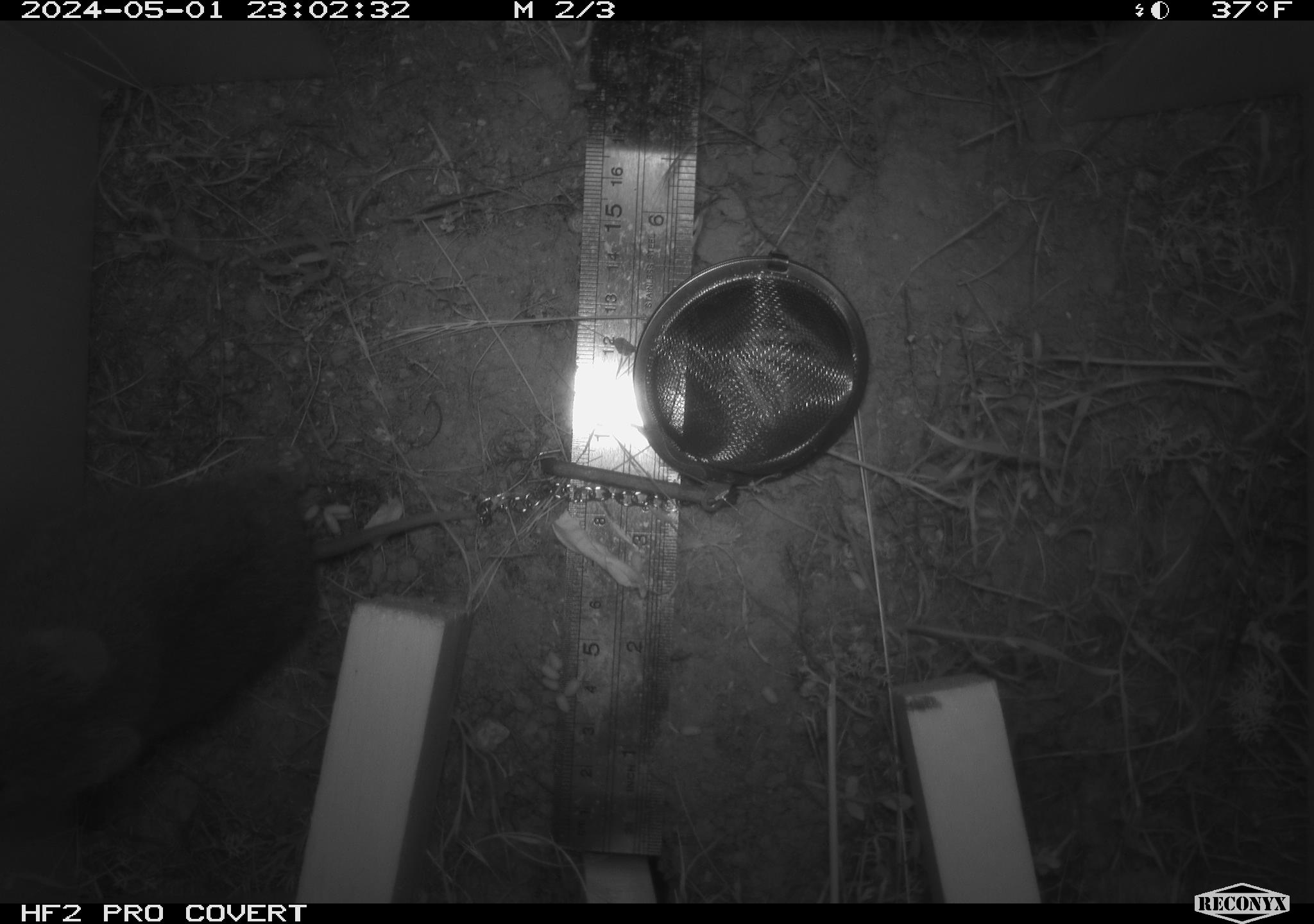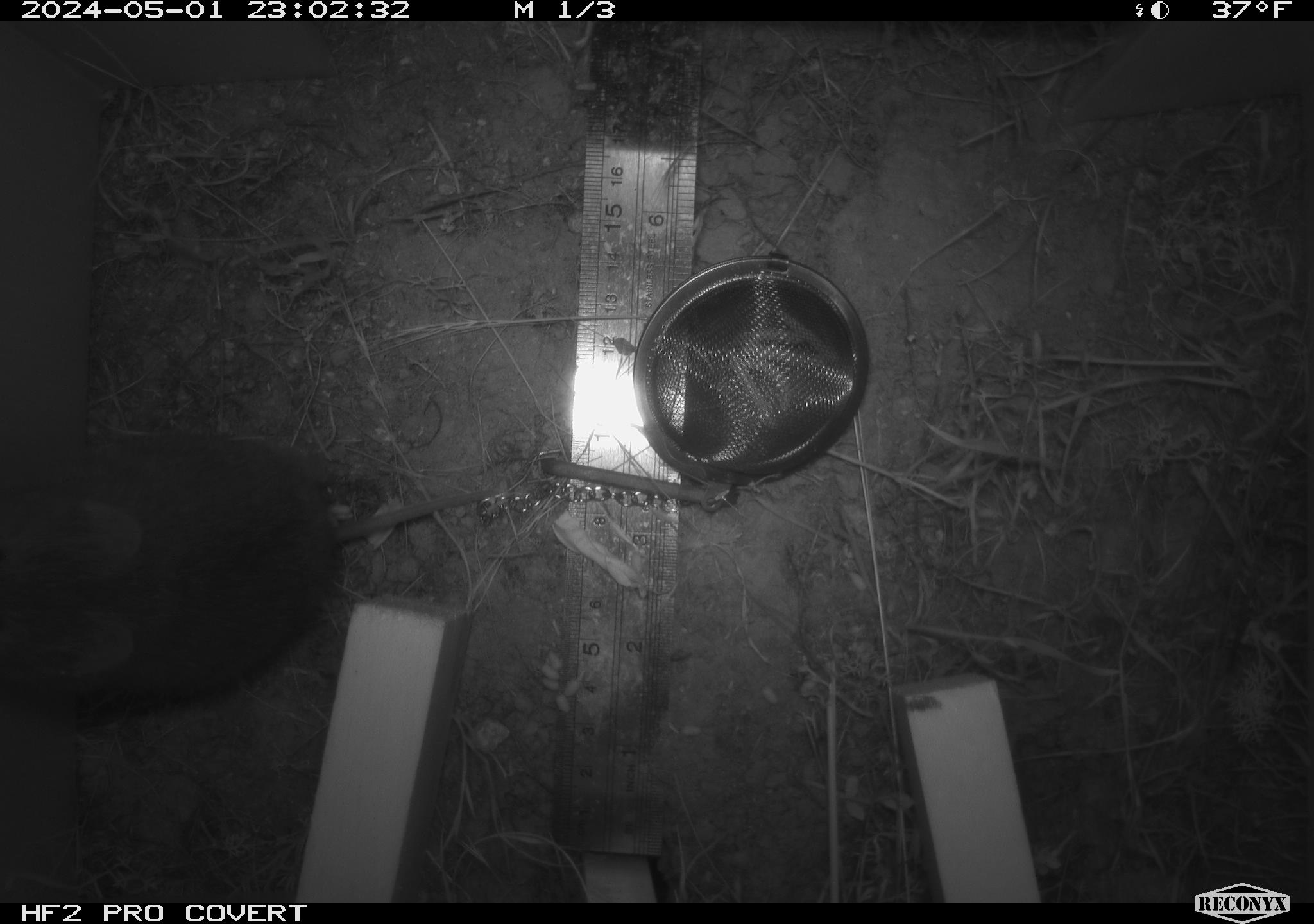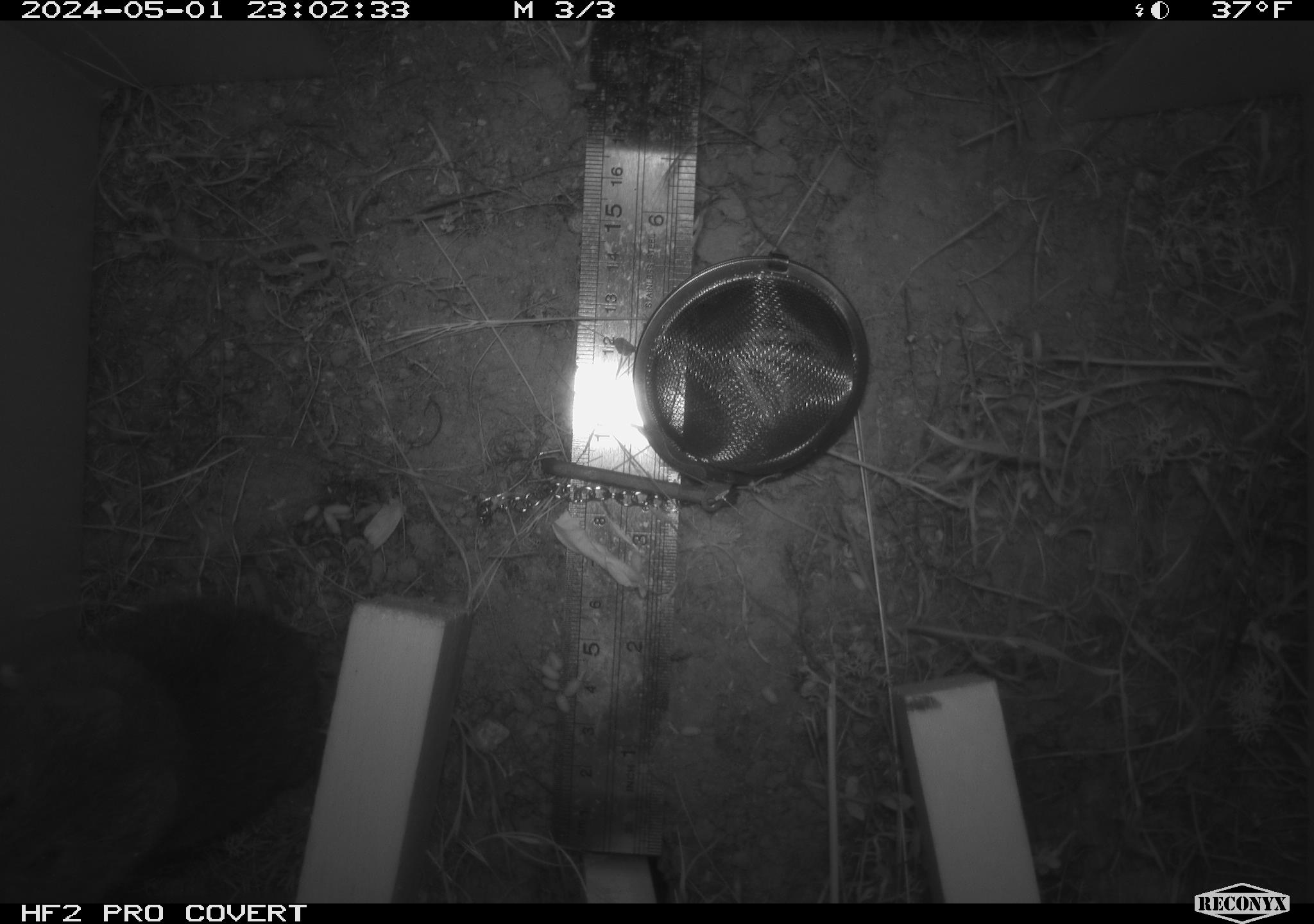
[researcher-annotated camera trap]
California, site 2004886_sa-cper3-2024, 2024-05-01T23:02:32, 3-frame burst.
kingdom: Animalia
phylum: Chordata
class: Mammalia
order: Rodentia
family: Cricetidae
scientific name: Arvicolinae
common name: voles, lemmings, and muskrats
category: arvicolinae subfamily